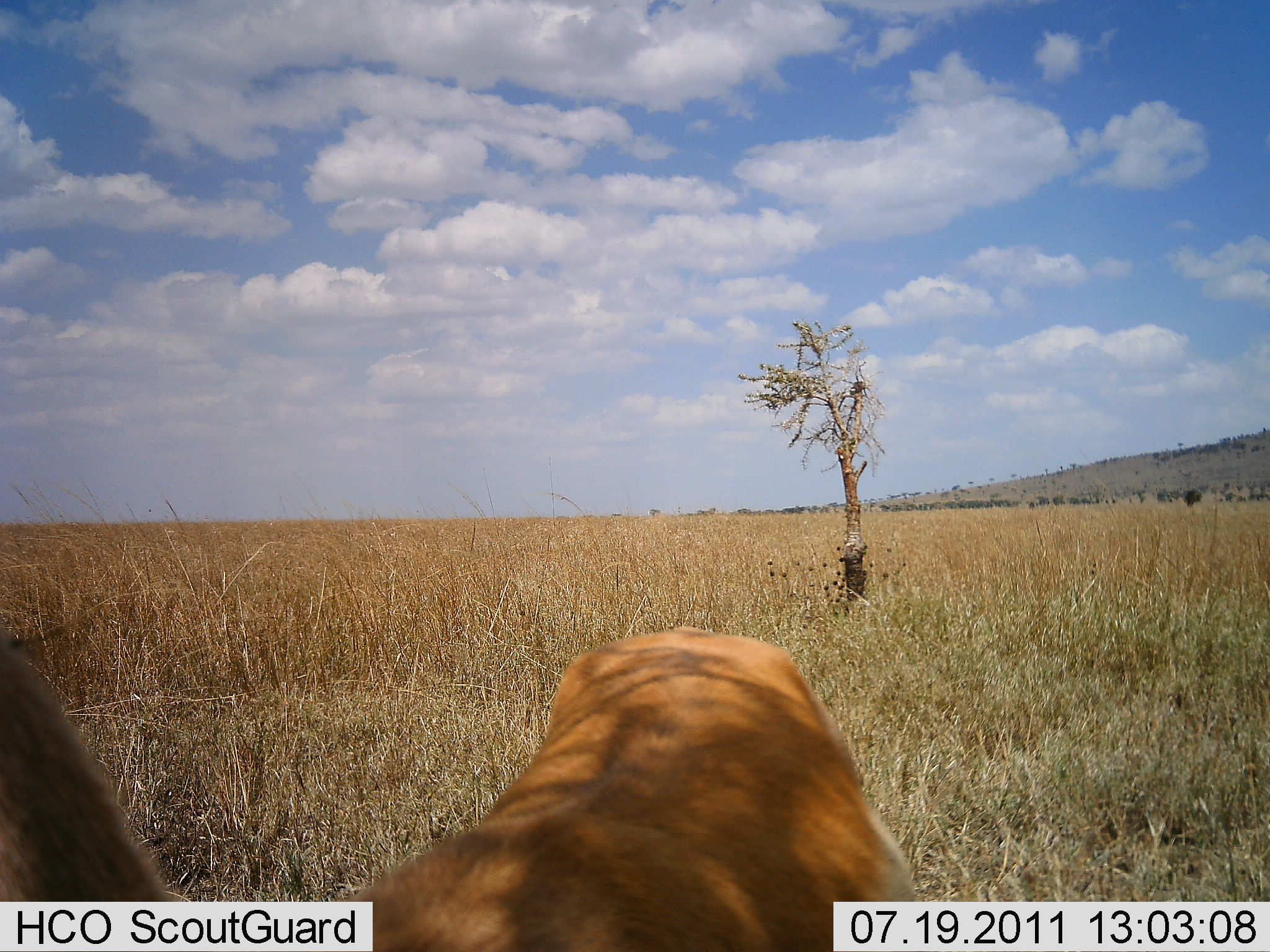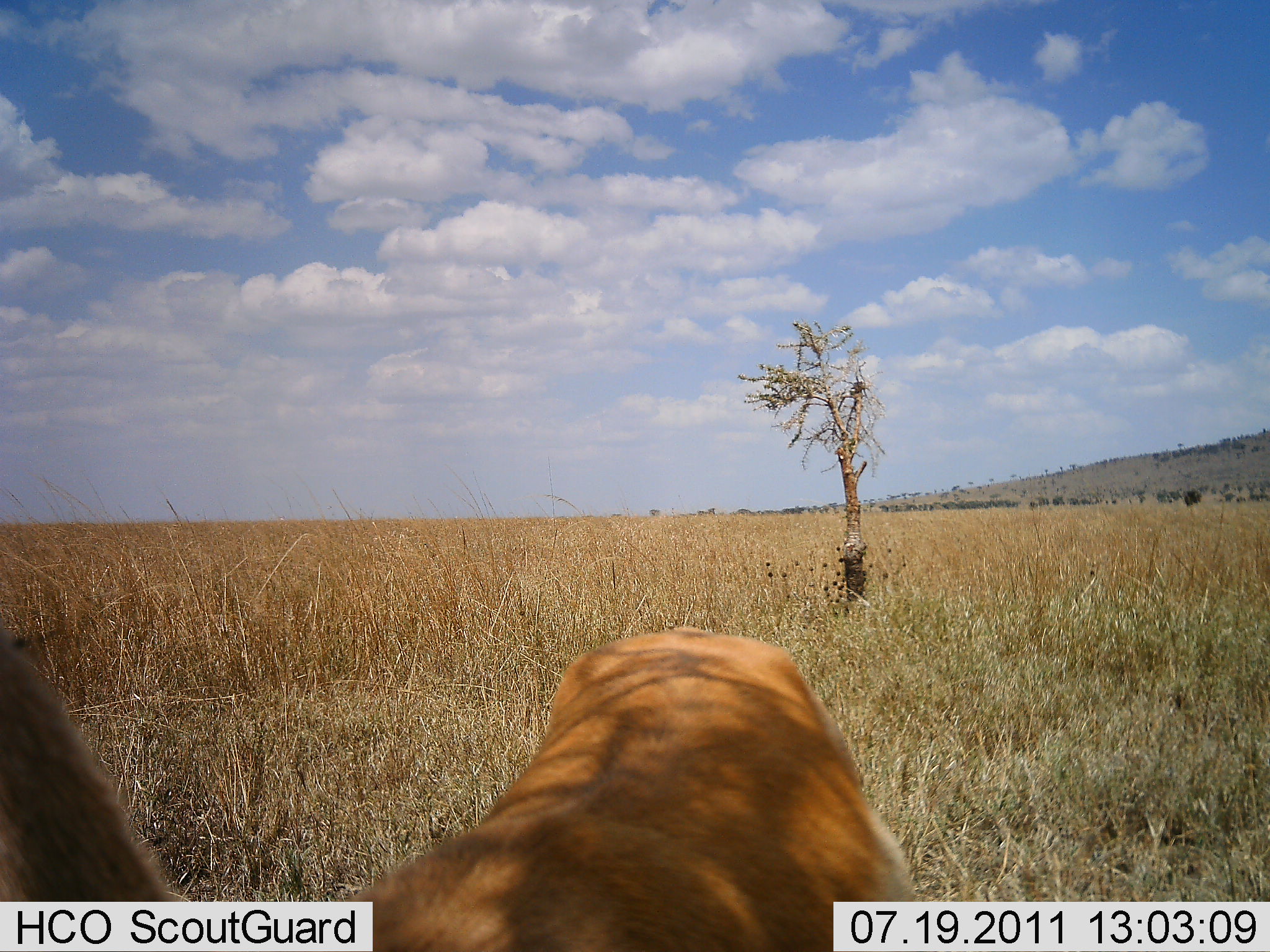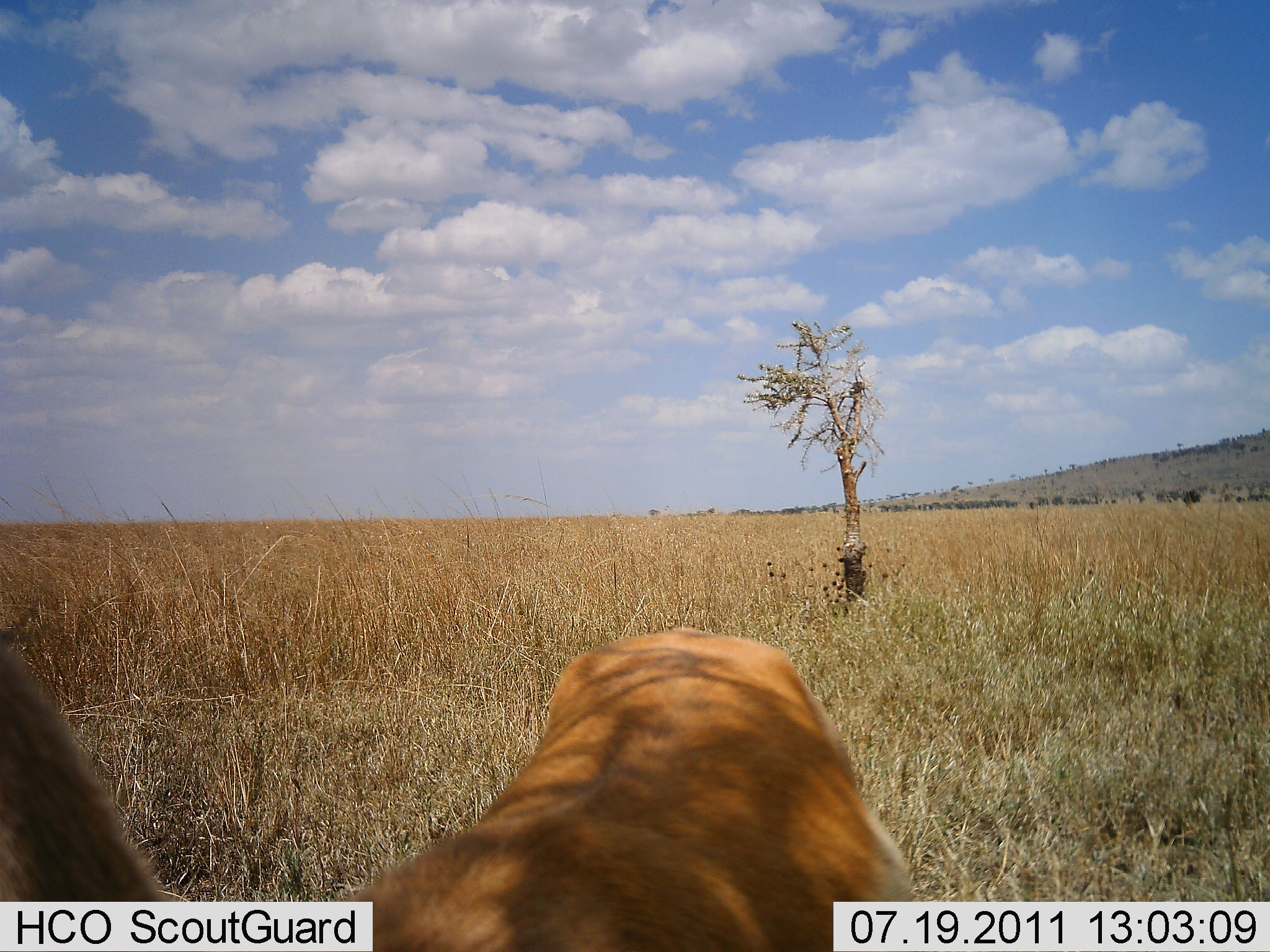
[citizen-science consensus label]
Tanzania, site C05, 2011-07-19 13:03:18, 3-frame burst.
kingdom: Animalia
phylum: Chordata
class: Mammalia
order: Artiodactyla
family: Bovidae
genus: Nanger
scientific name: Nanger granti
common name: grant's gazelle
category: gazellegrants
Gazellegrants (grant's gazelle) (Nanger granti), count 1. Behavior (volunteer vote fractions): standing 71%, resting 29%, moving 14%, interacting 0%. Young present (vote fraction): 0%. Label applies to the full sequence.